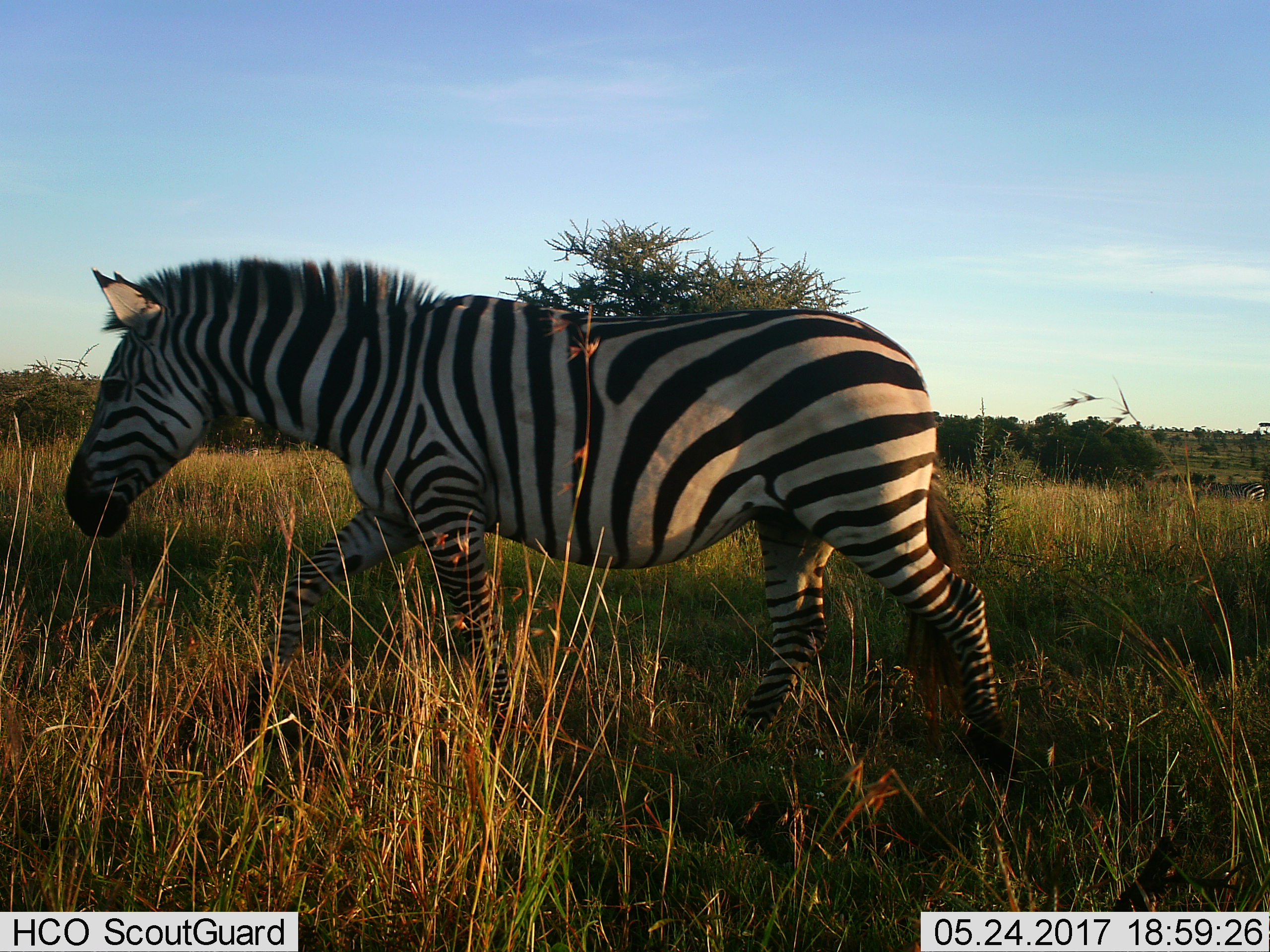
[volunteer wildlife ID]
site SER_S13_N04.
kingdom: Animalia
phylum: Chordata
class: Mammalia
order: Perissodactyla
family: Equidae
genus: Equus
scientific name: Equus quagga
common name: plains zebra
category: zebraplains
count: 1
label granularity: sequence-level